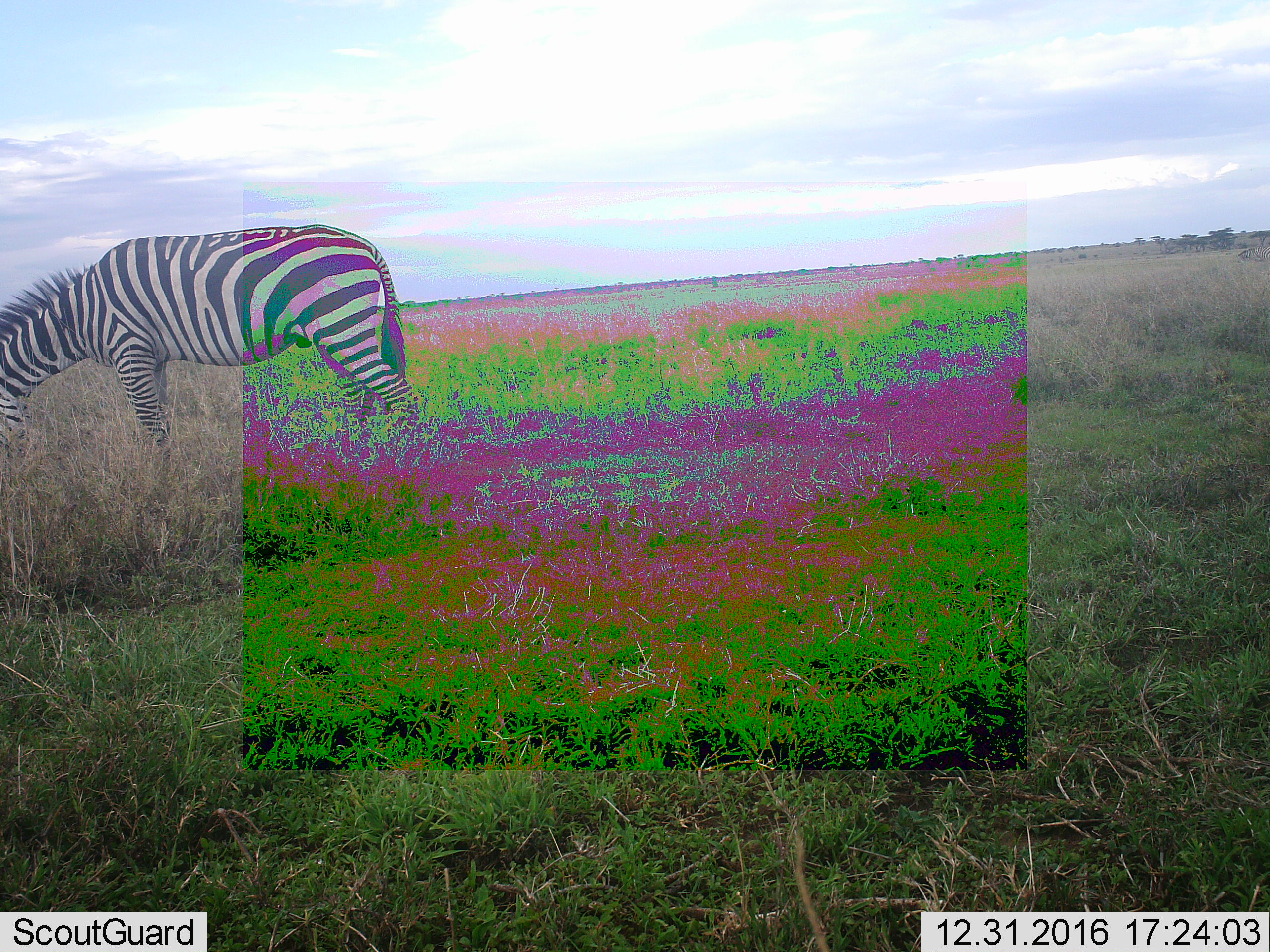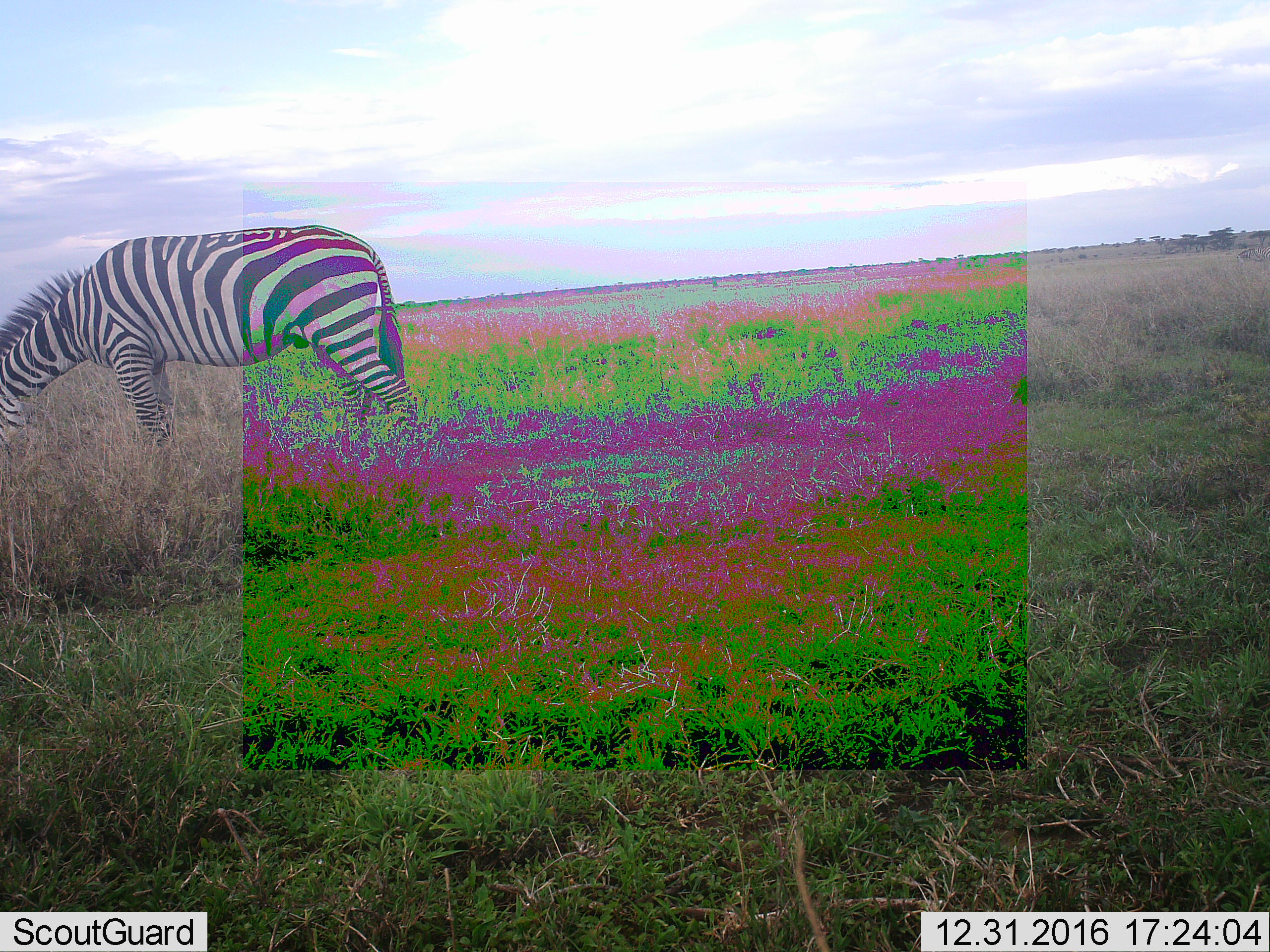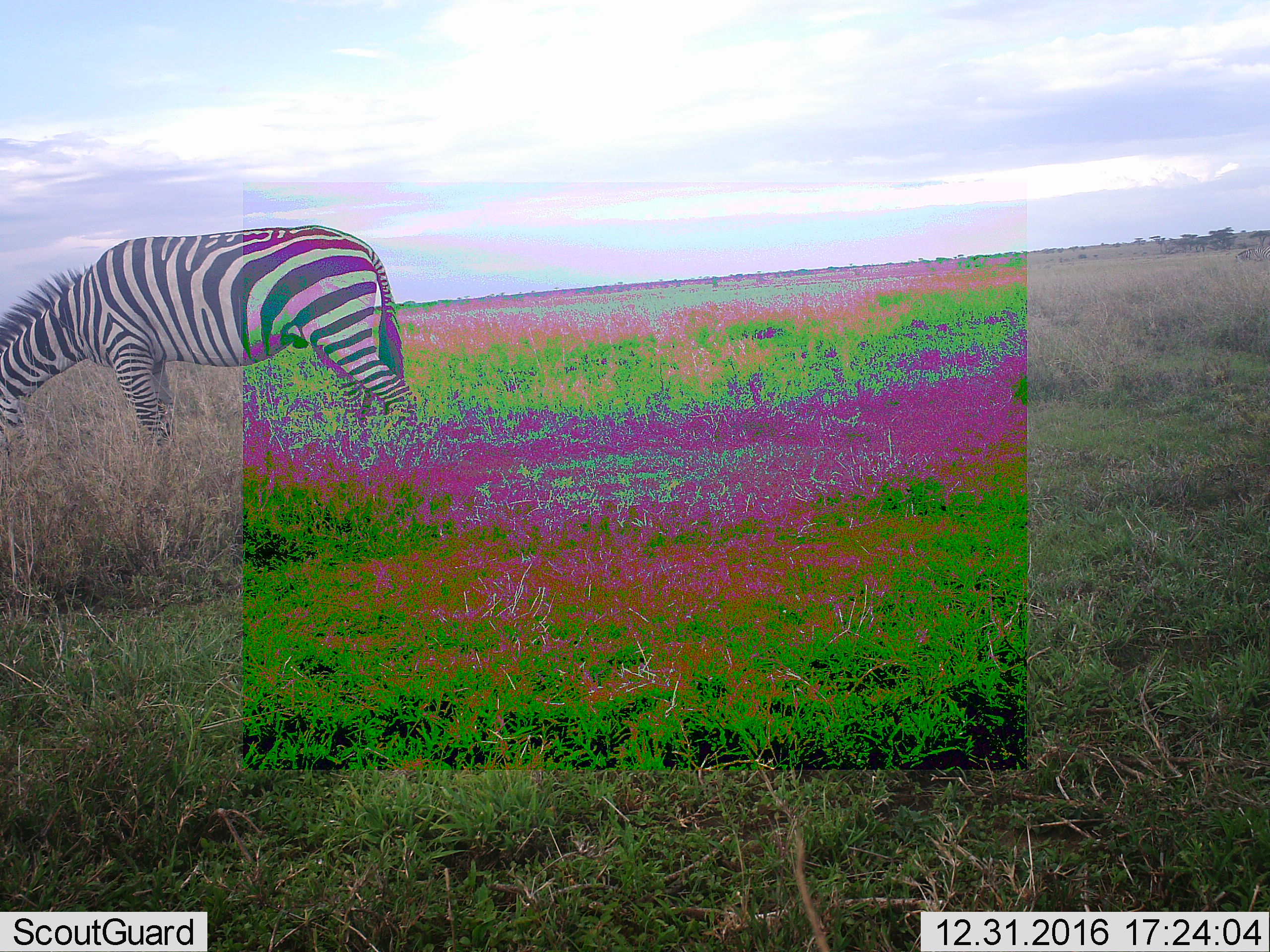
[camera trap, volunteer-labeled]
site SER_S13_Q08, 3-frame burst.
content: unidentified animal